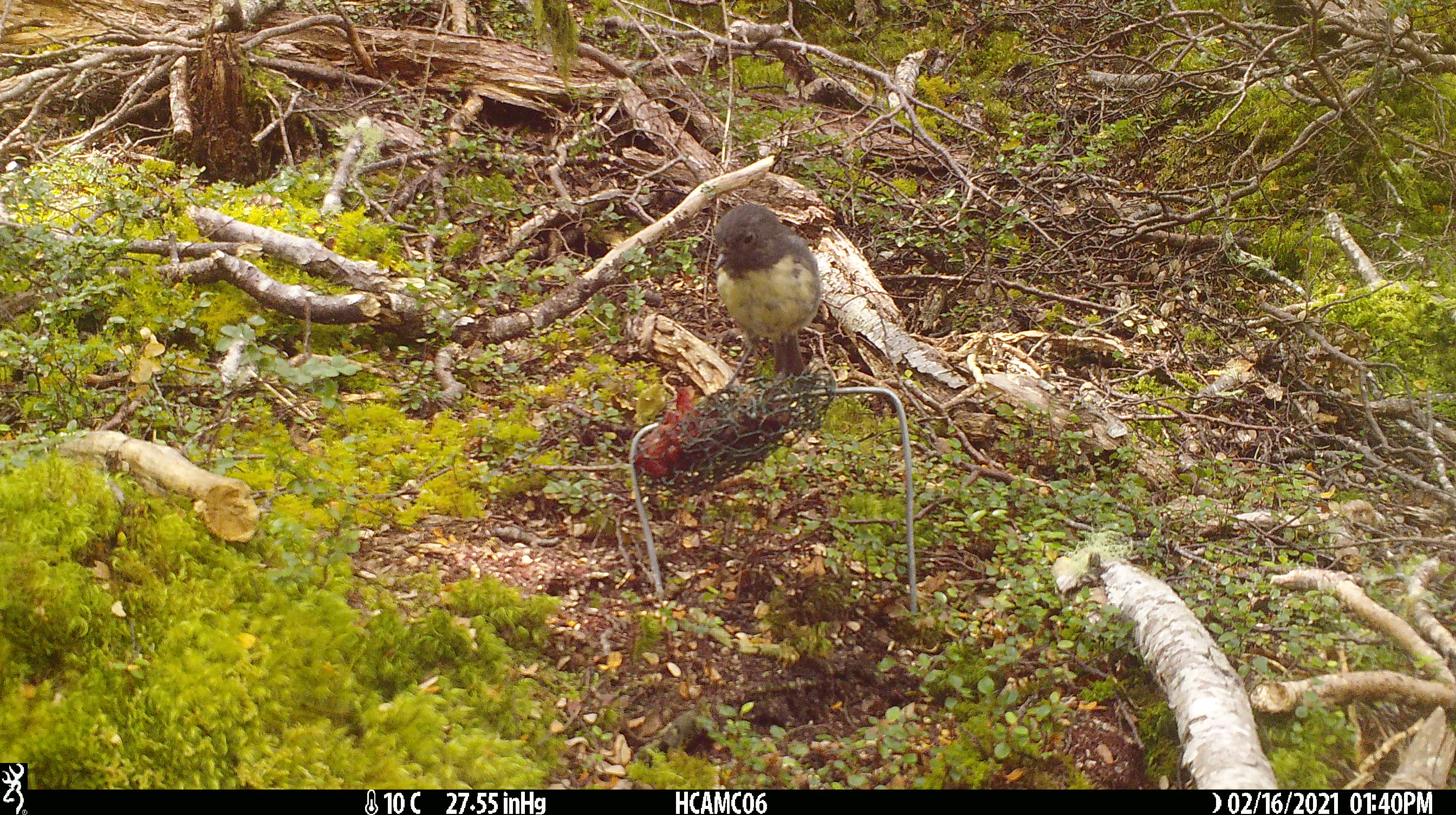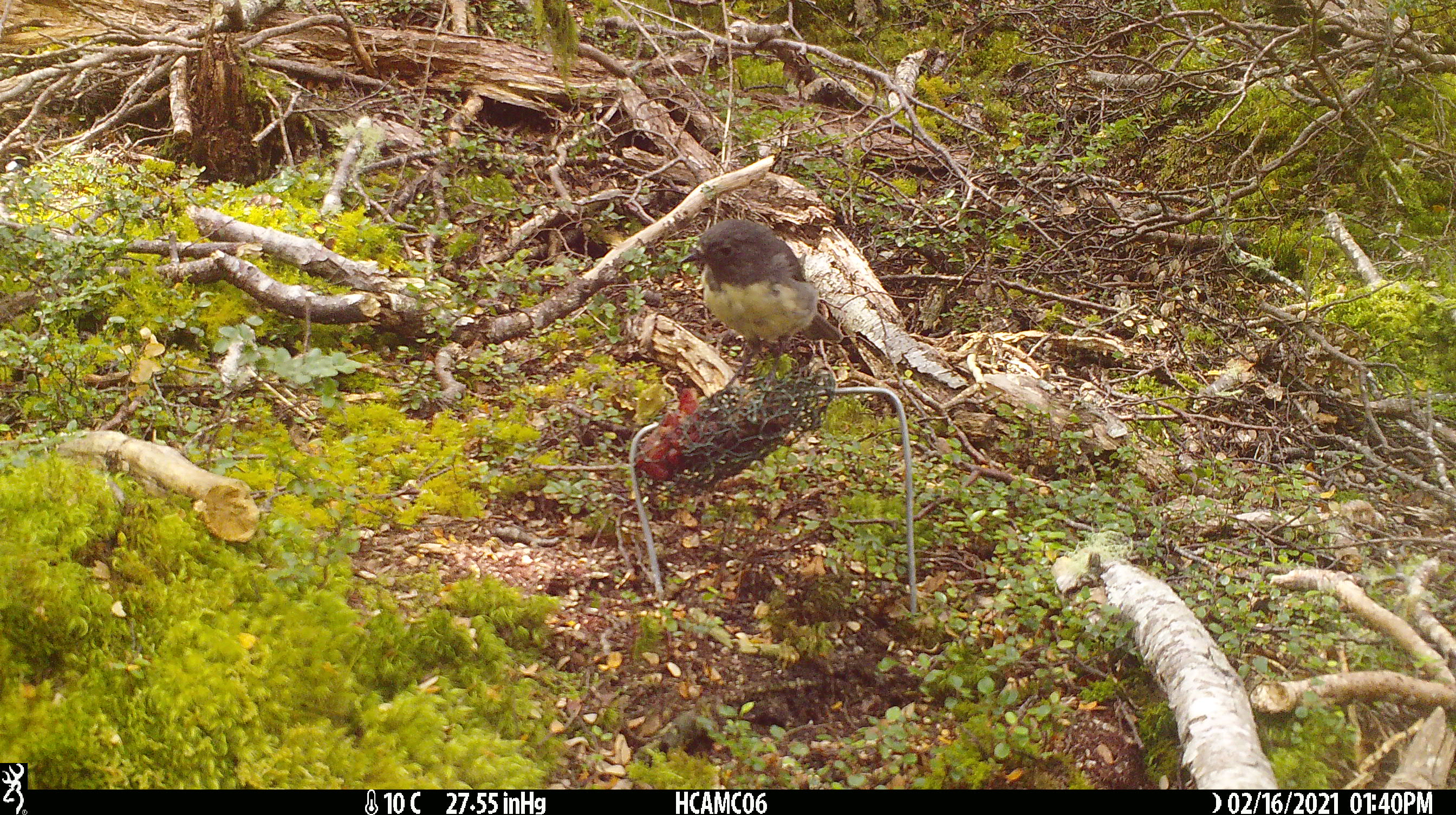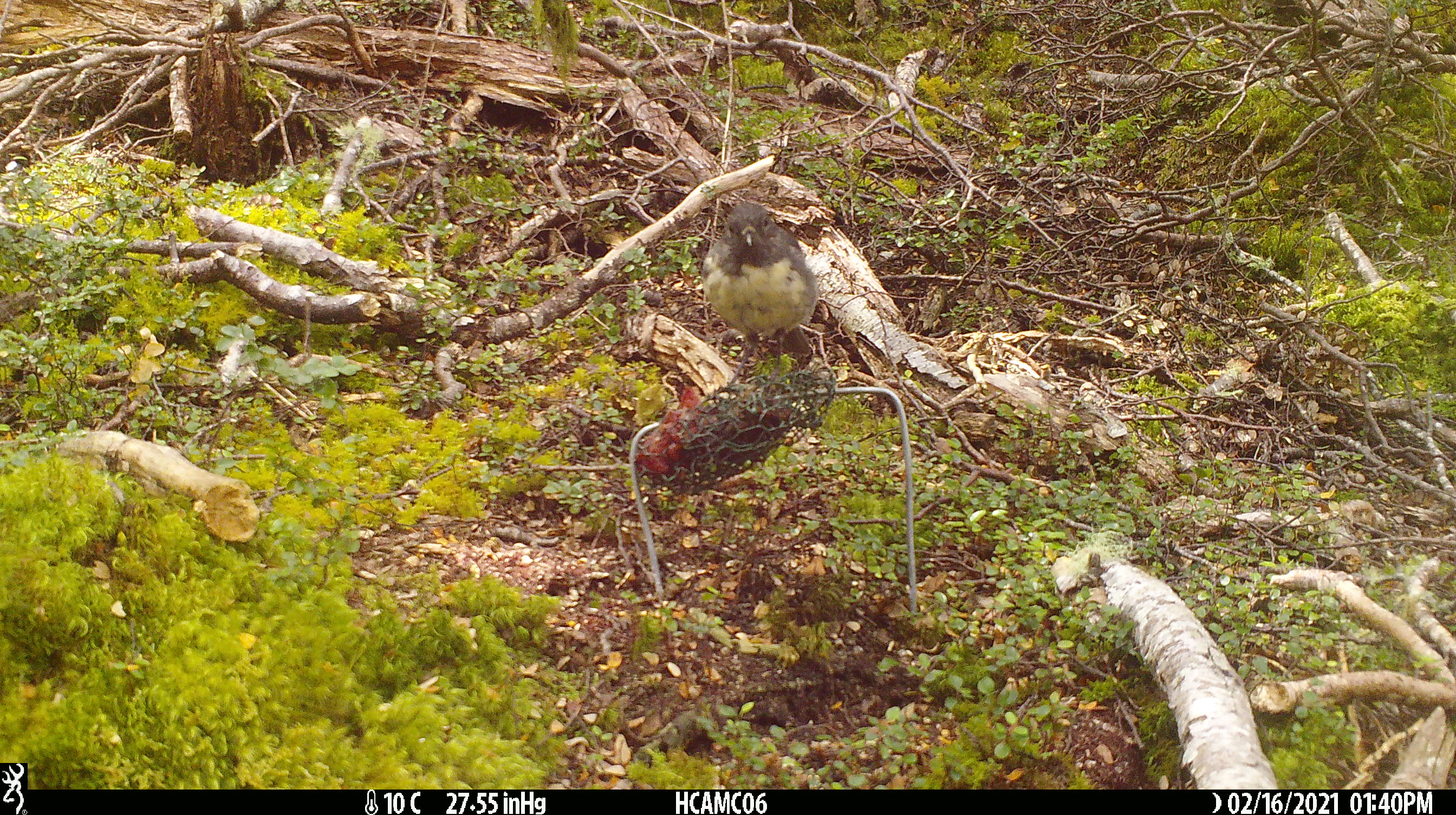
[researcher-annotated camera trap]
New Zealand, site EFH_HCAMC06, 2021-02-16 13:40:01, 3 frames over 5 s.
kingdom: Animalia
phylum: Chordata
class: Aves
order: Passeriformes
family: Petroicidae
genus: Petroica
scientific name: Petroica australis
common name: new zealand robin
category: robin